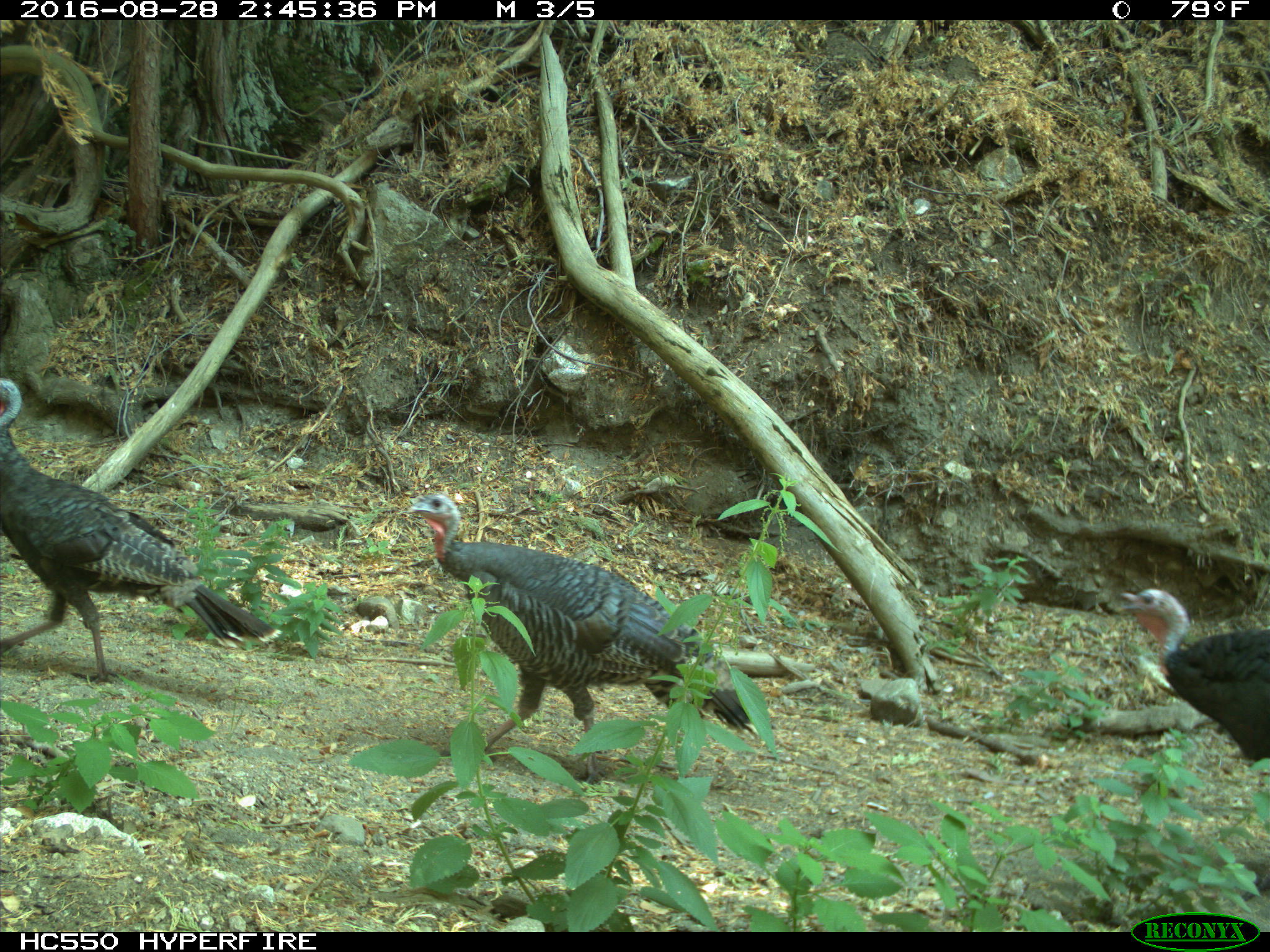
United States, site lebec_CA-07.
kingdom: Animalia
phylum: Chordata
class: Aves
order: Galliformes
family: Phasianidae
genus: Meleagris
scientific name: Meleagris gallopavo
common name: wild turkey